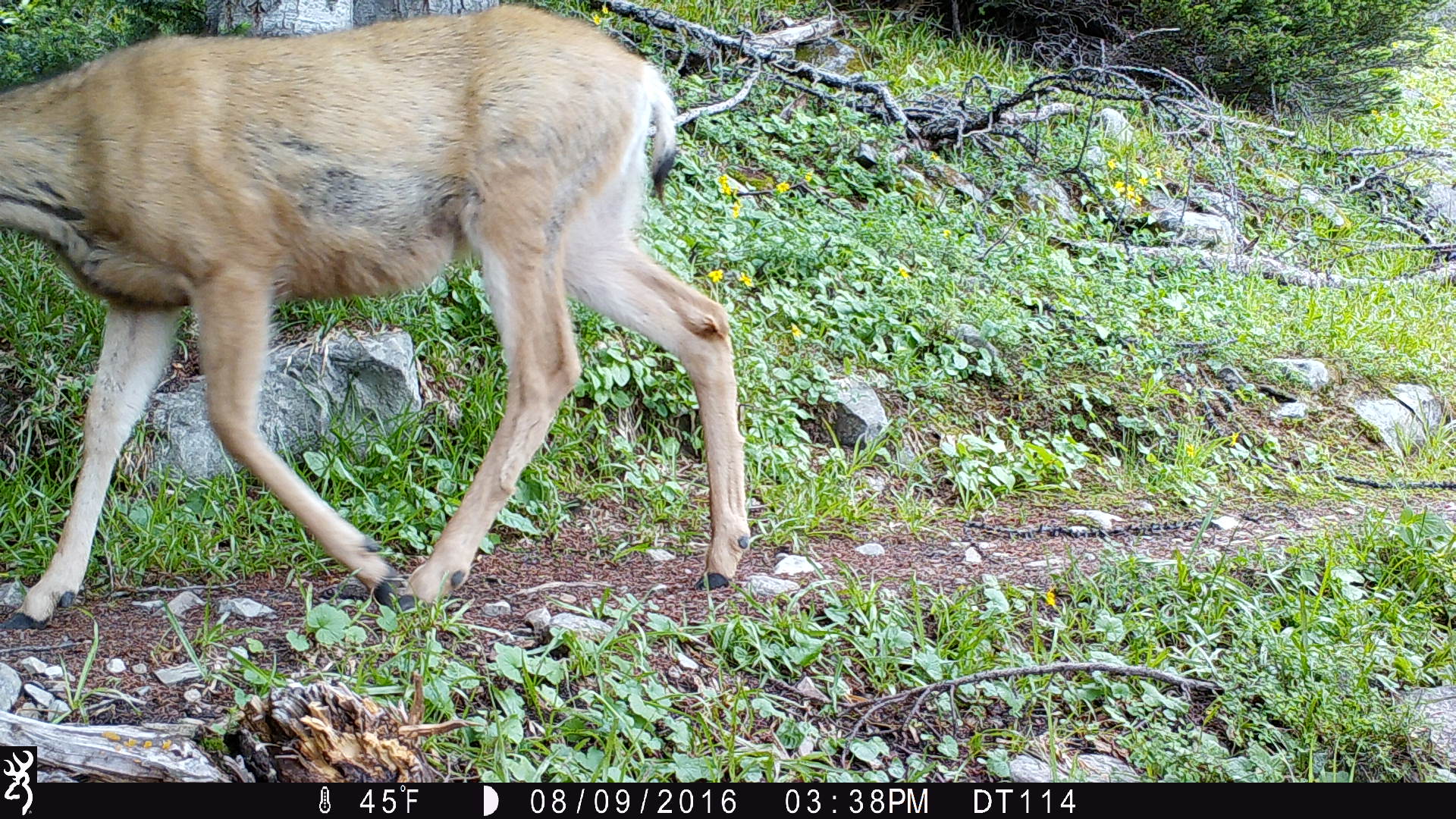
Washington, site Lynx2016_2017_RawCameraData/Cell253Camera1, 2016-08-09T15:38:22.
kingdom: Animalia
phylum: Chordata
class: Mammalia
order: Artiodactyla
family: Cervidae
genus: Odocoileus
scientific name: Odocoileus hemionus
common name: mule deer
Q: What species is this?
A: Odocoileus hemionus (mule deer).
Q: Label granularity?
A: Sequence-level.